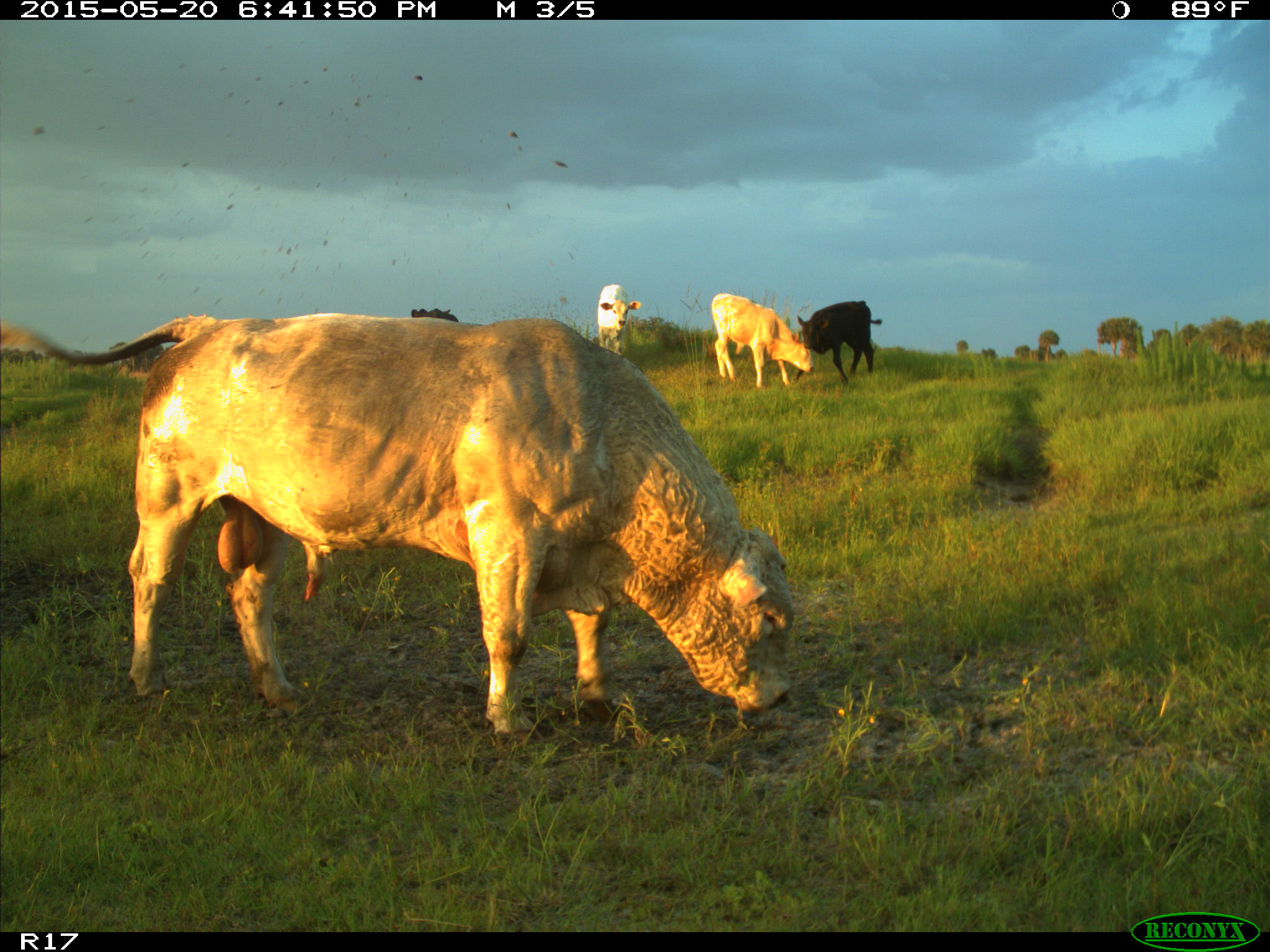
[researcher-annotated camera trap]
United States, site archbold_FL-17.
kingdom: Animalia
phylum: Chordata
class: Mammalia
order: Artiodactyla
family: Bovidae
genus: Bos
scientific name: Bos taurus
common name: domestic cow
Bos taurus (domestic cow).